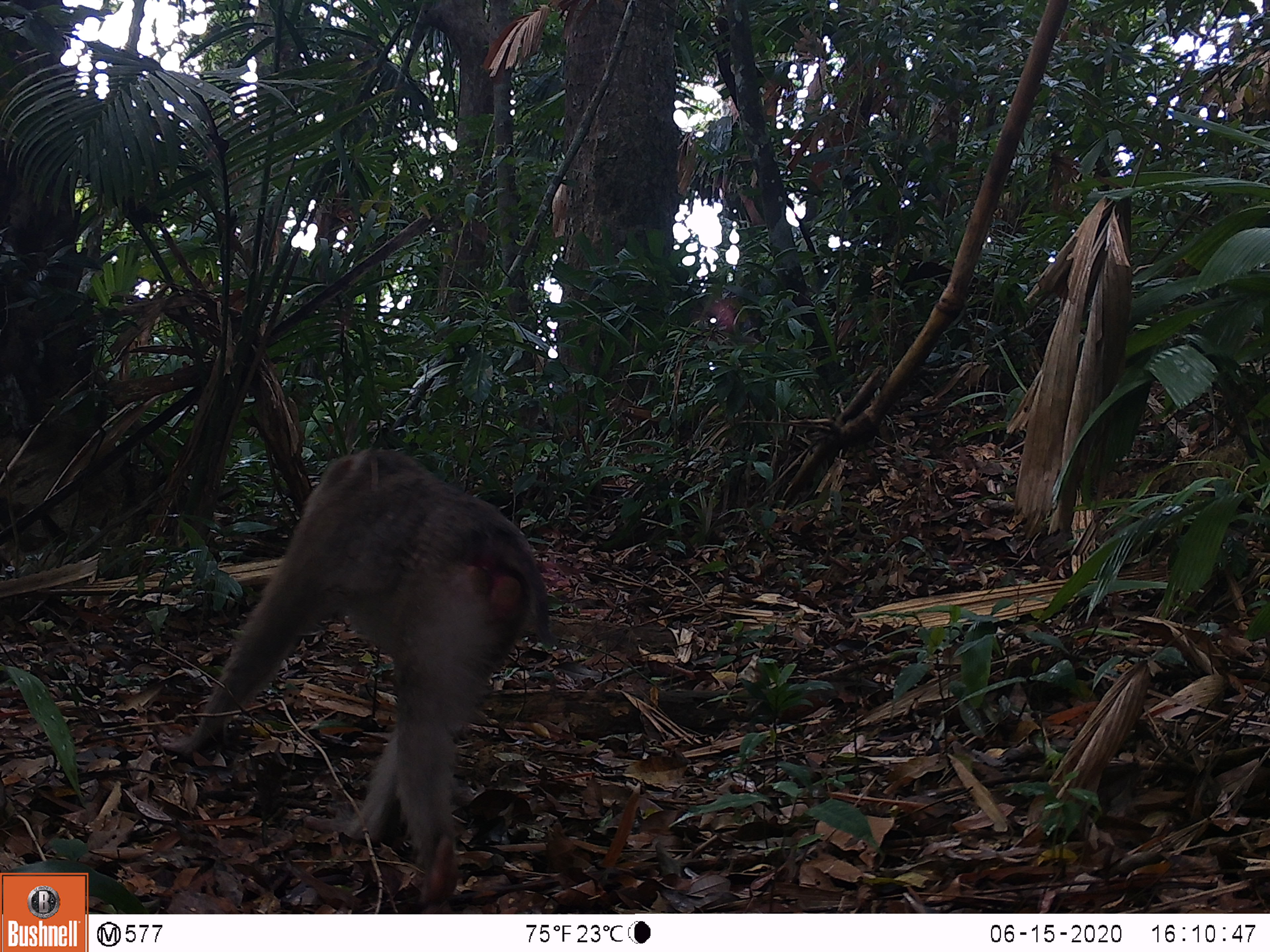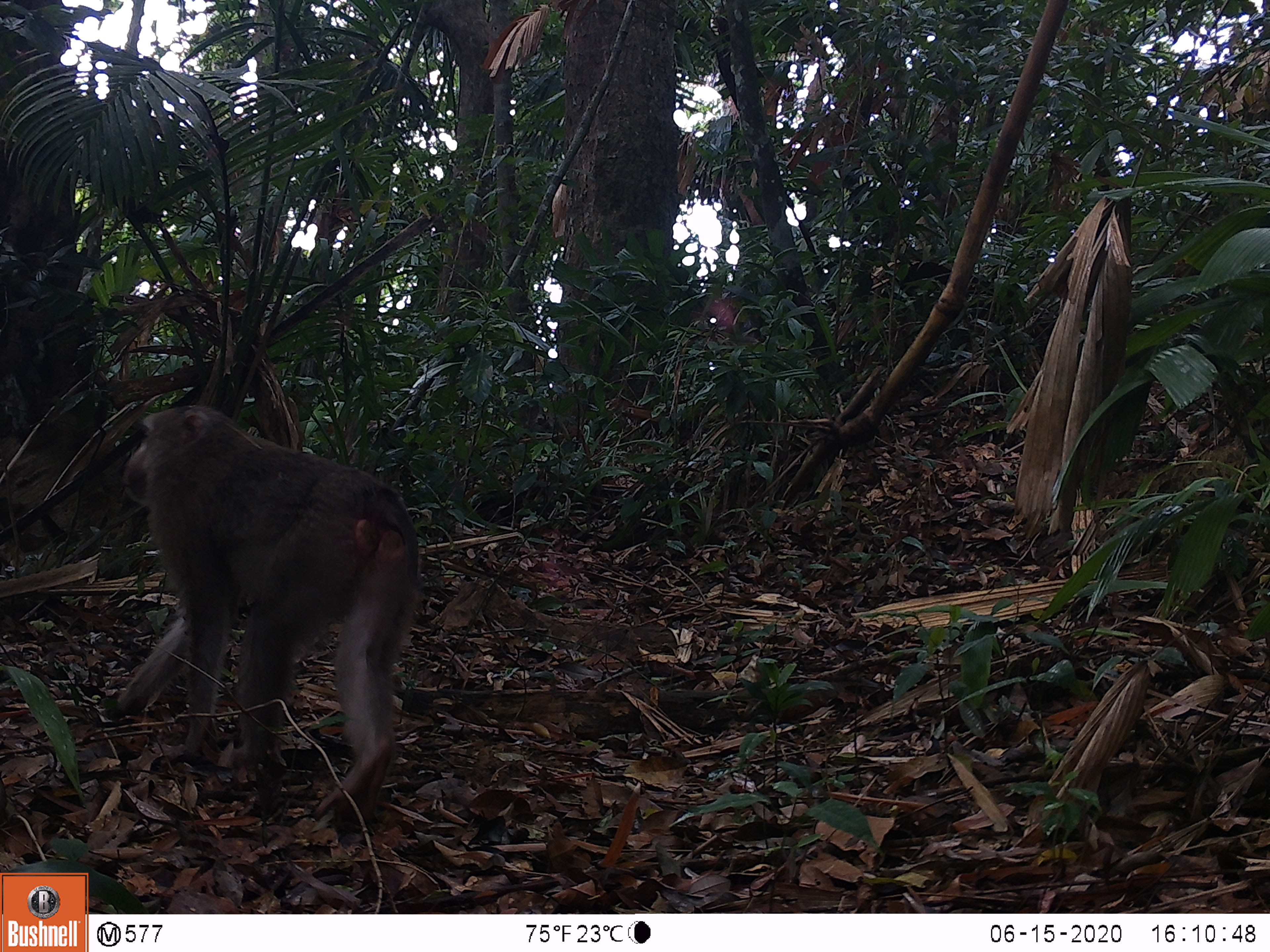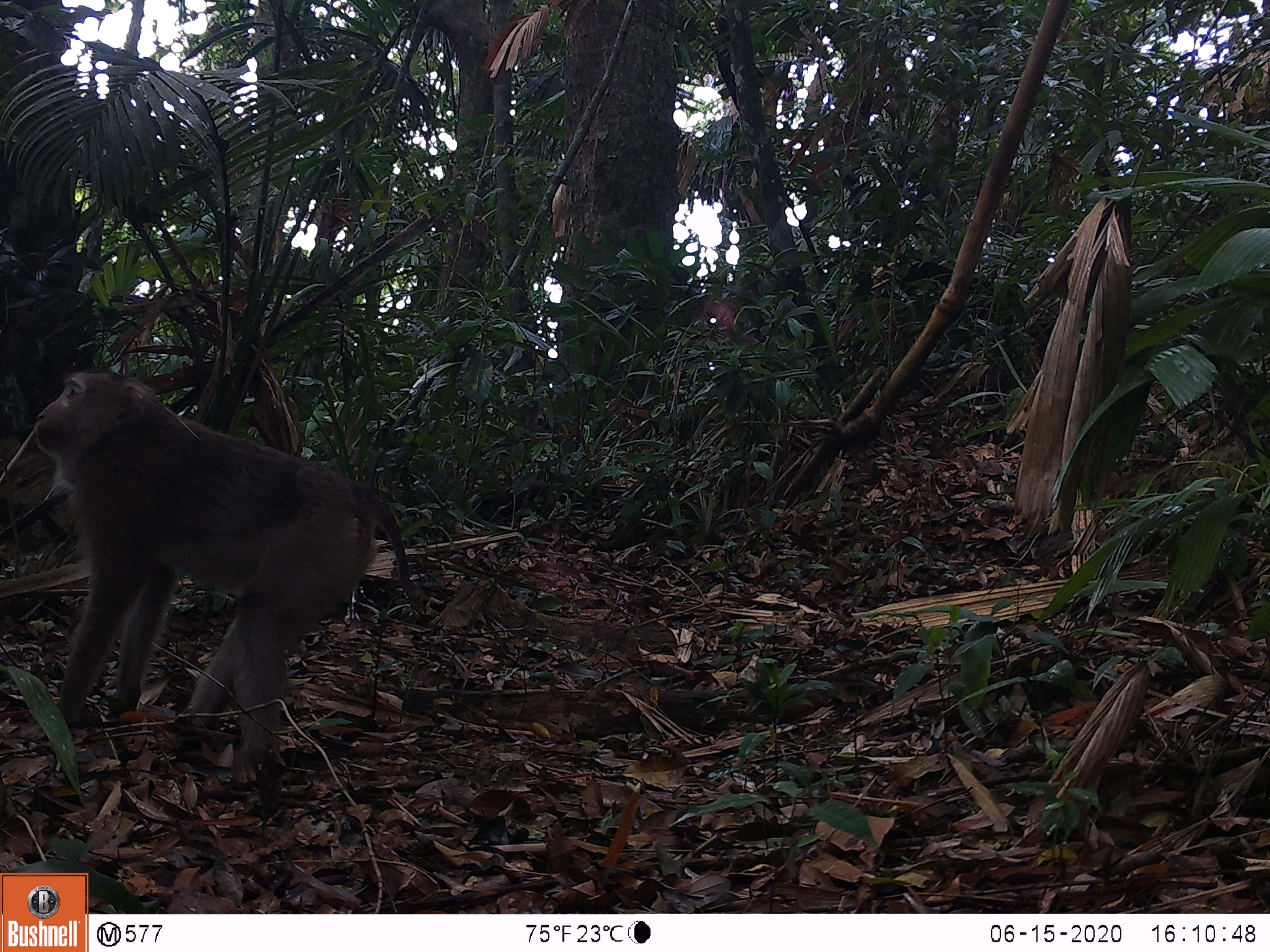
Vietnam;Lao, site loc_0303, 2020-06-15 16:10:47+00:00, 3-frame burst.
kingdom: Animalia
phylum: Chordata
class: Mammalia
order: Primates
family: Cercopithecidae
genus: Macaca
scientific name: Macaca nemestrina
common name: pig-tailed macaque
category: pig tailed macaque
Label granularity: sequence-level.